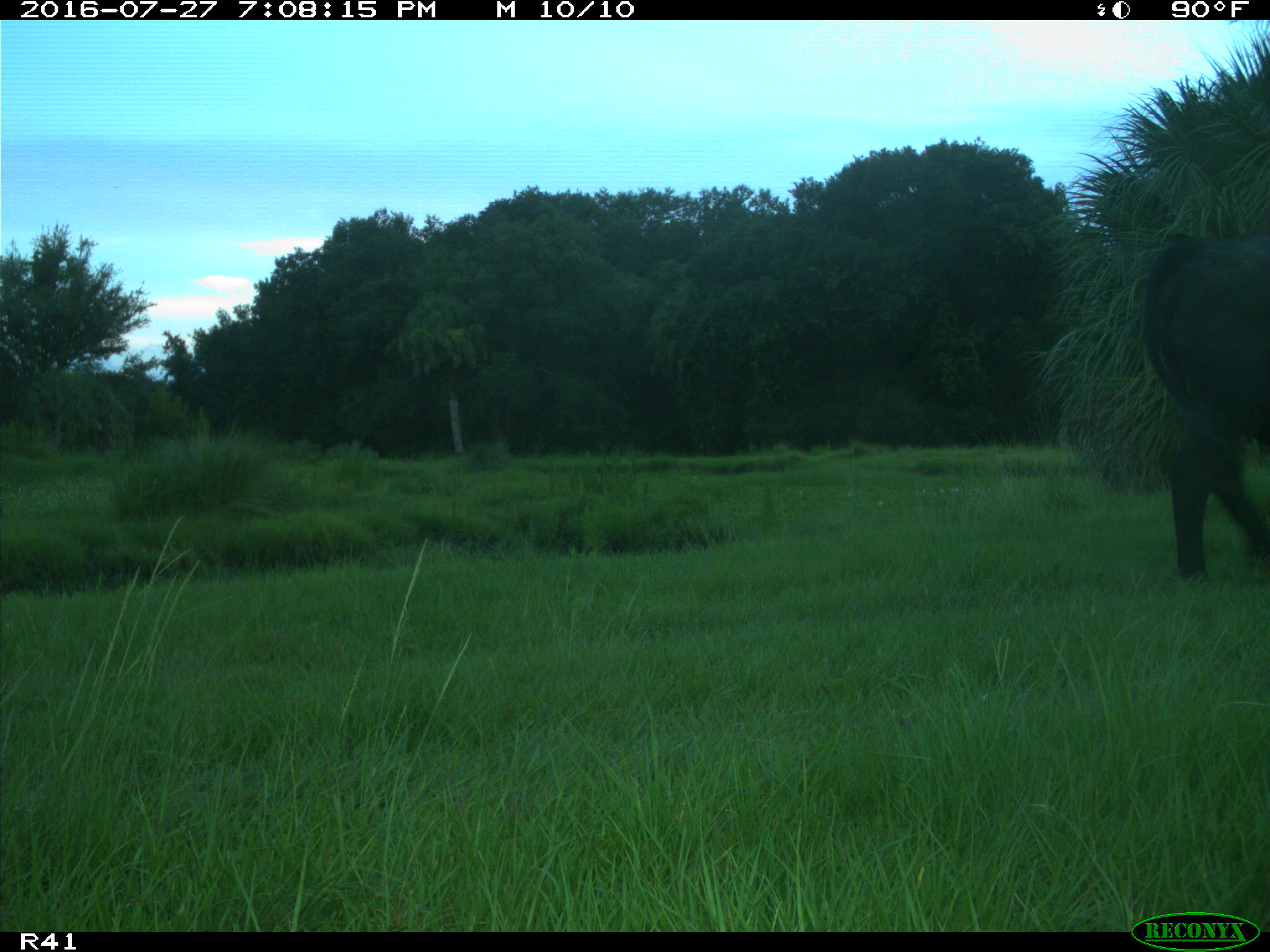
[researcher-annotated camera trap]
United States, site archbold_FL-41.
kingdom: Animalia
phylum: Chordata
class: Mammalia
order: Artiodactyla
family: Bovidae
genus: Bos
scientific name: Bos taurus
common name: domestic cow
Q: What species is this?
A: Bos taurus (domestic cow).